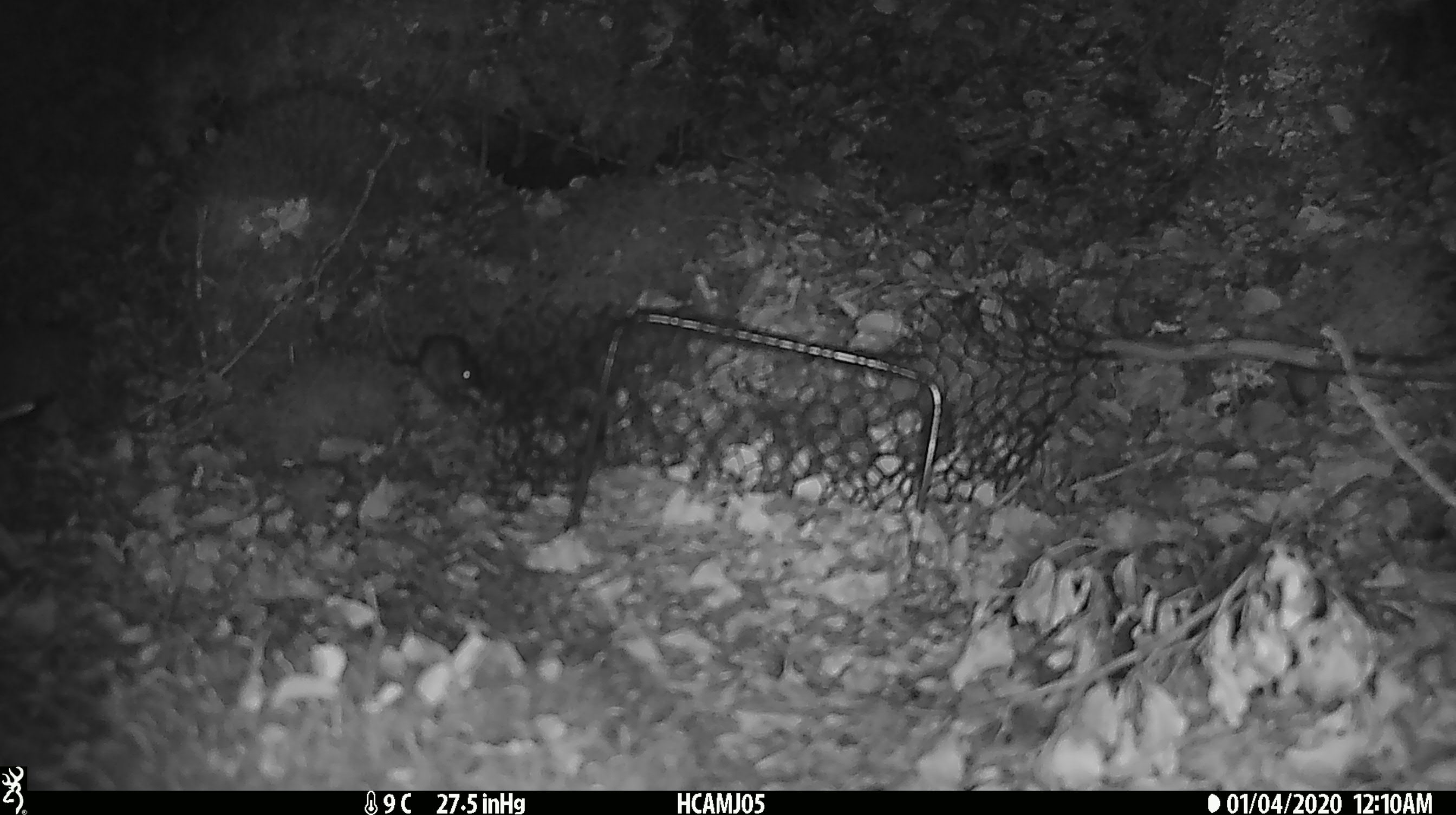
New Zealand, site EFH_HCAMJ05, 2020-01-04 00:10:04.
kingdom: Animalia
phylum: Chordata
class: Mammalia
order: Rodentia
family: Muridae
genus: Mus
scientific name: Mus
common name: mouse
Mouse (Mus).